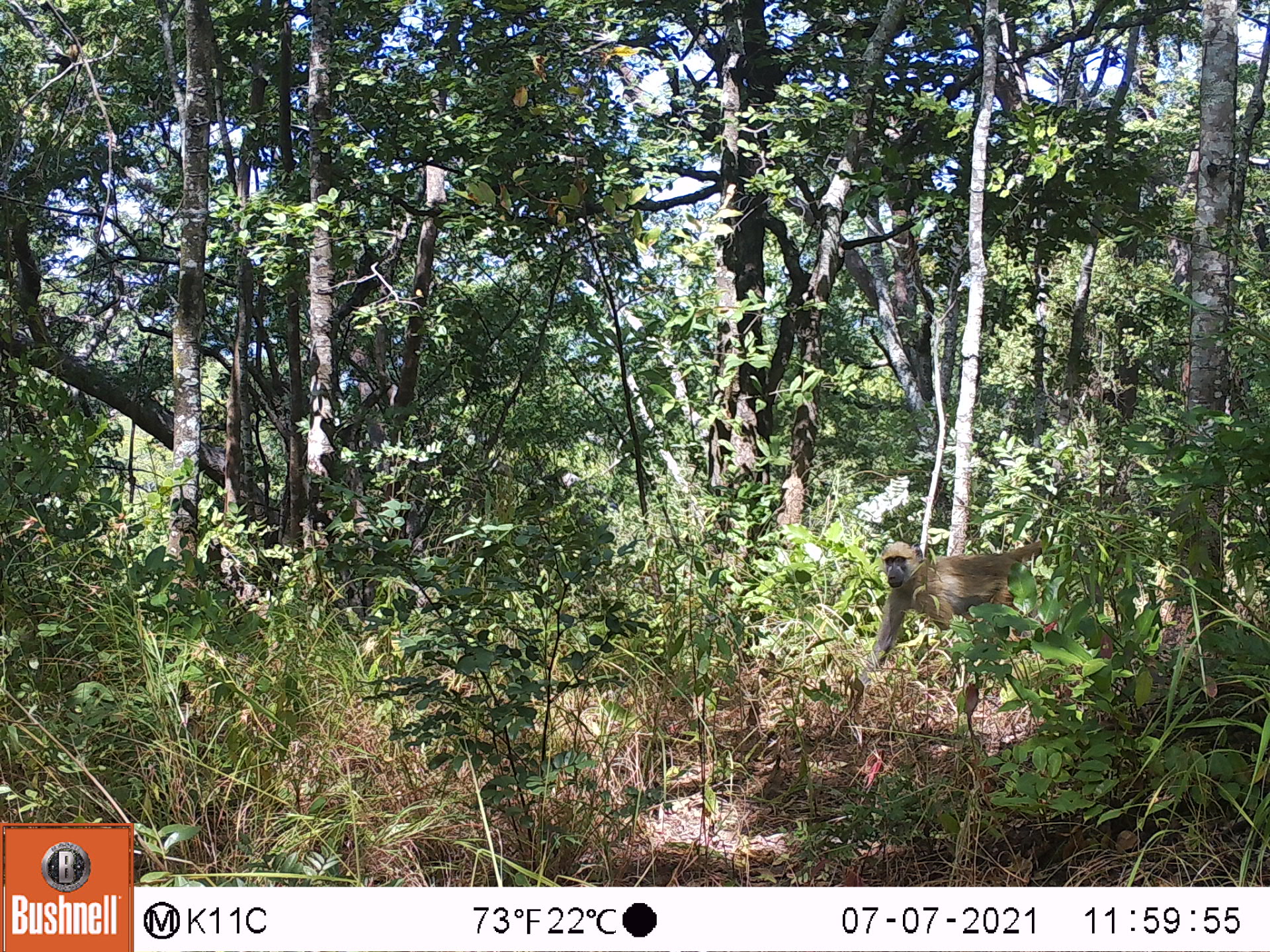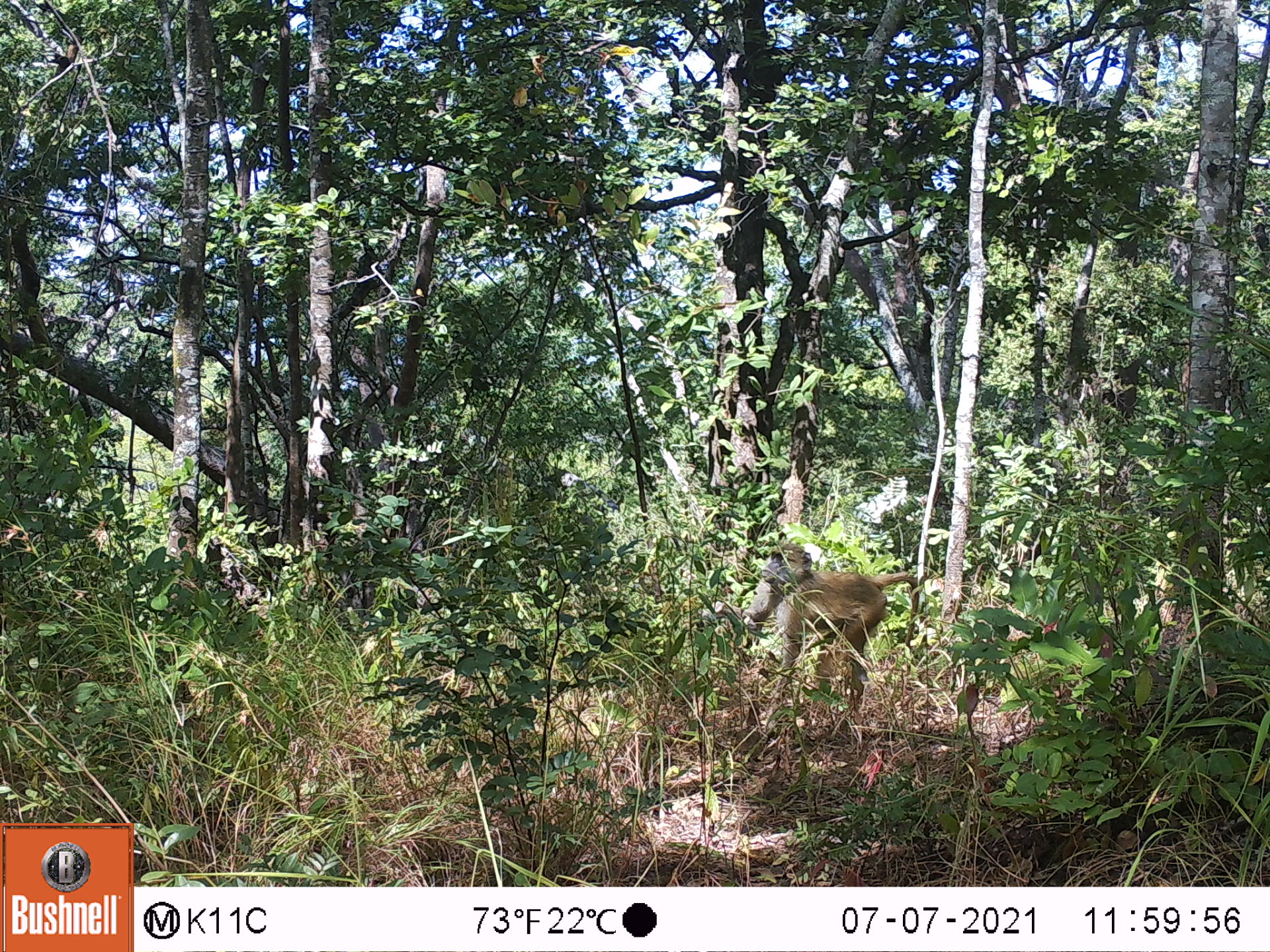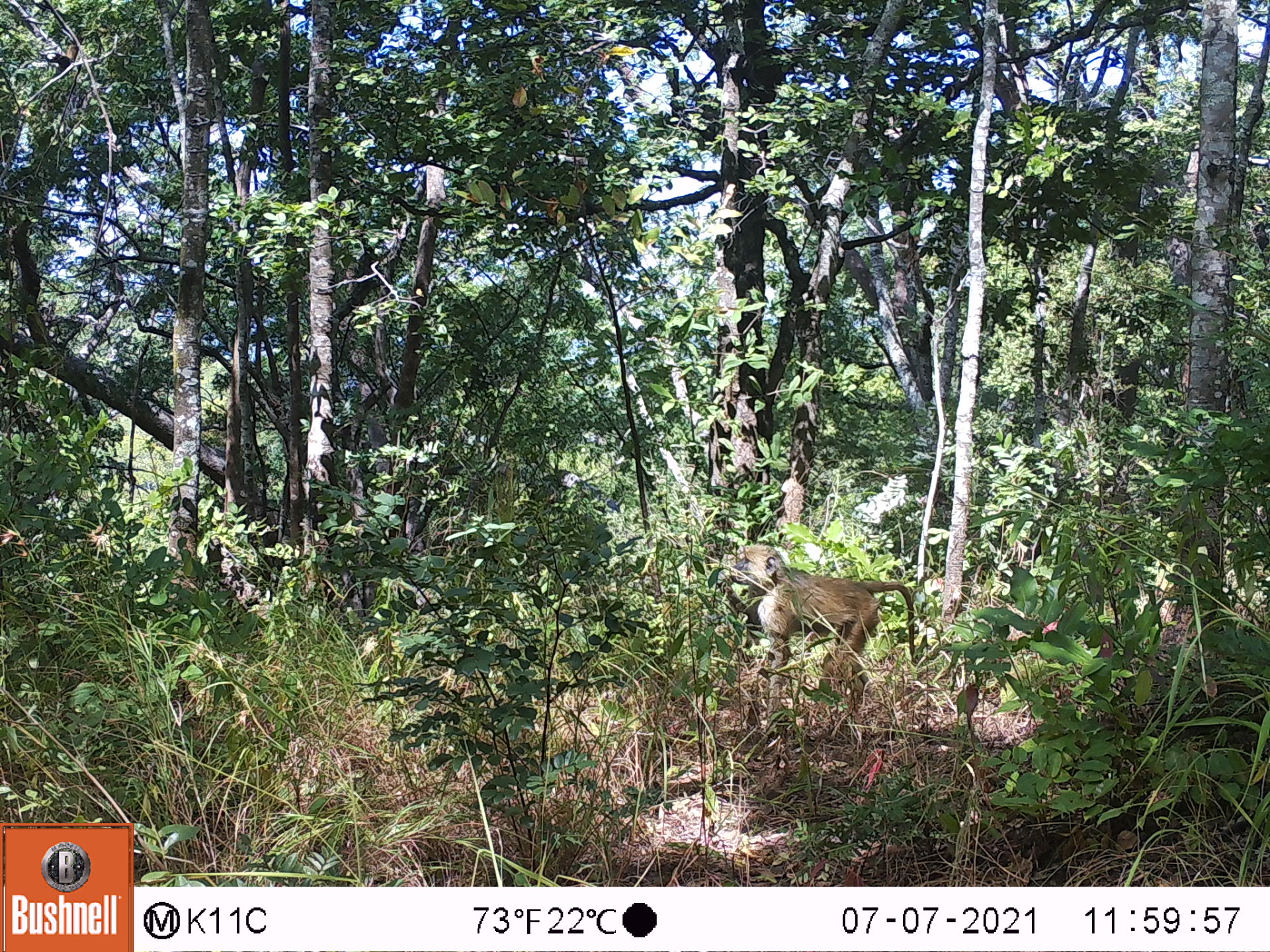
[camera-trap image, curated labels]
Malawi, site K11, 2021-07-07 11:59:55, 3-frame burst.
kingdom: Animalia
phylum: Chordata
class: Mammalia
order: Primates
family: Cercopithecidae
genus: Papio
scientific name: Papio cynocephalus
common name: yellow baboon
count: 1